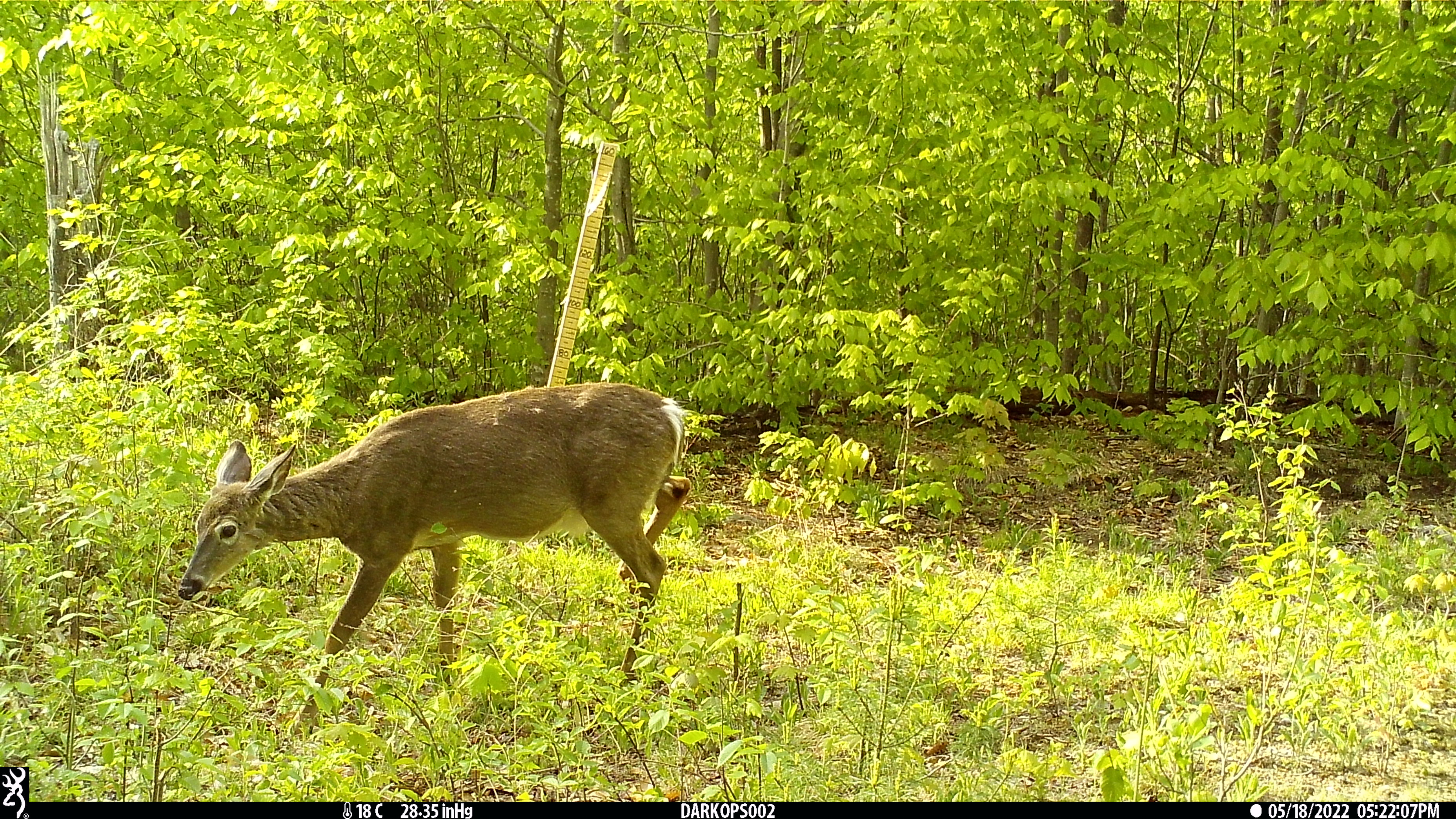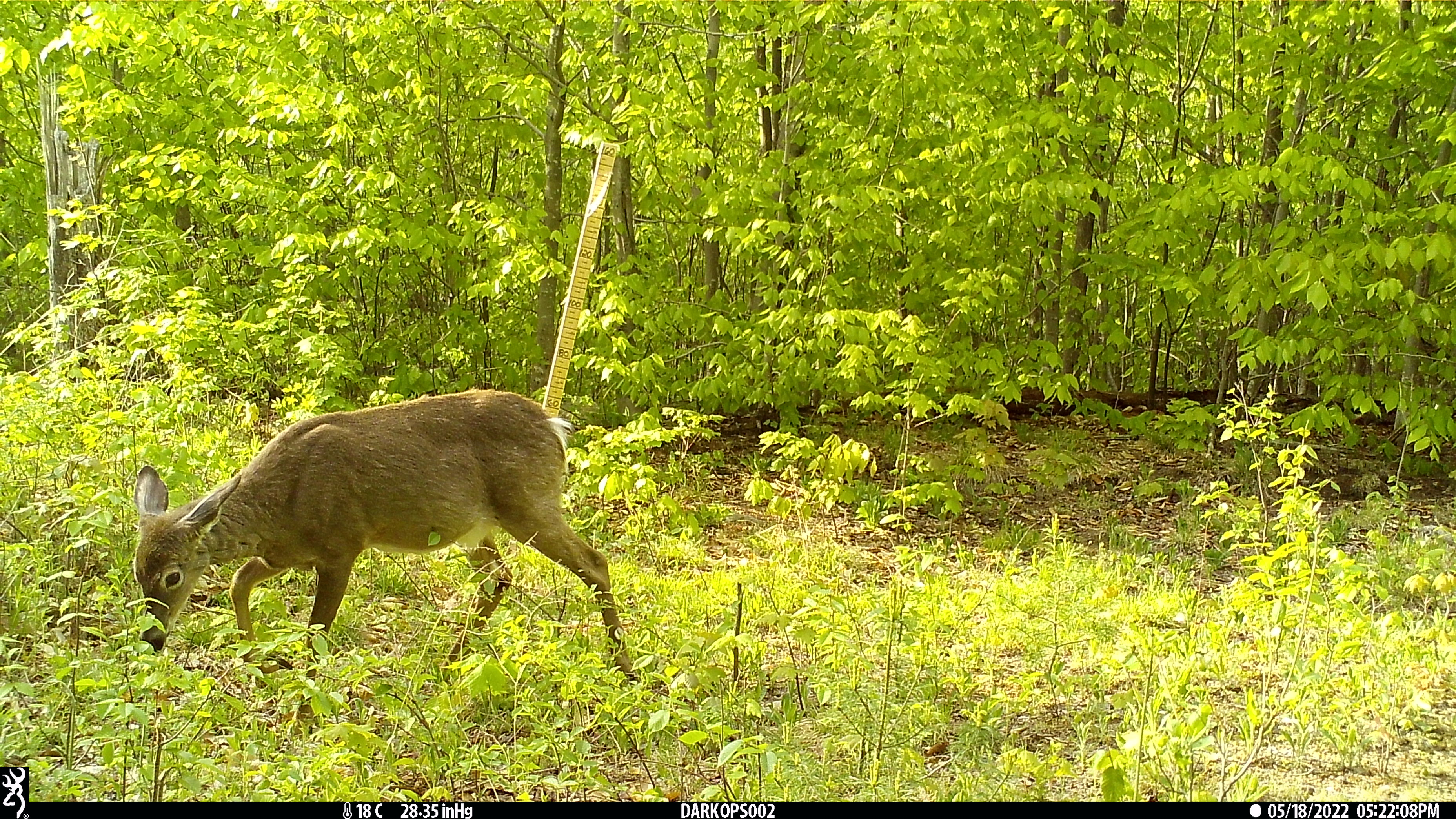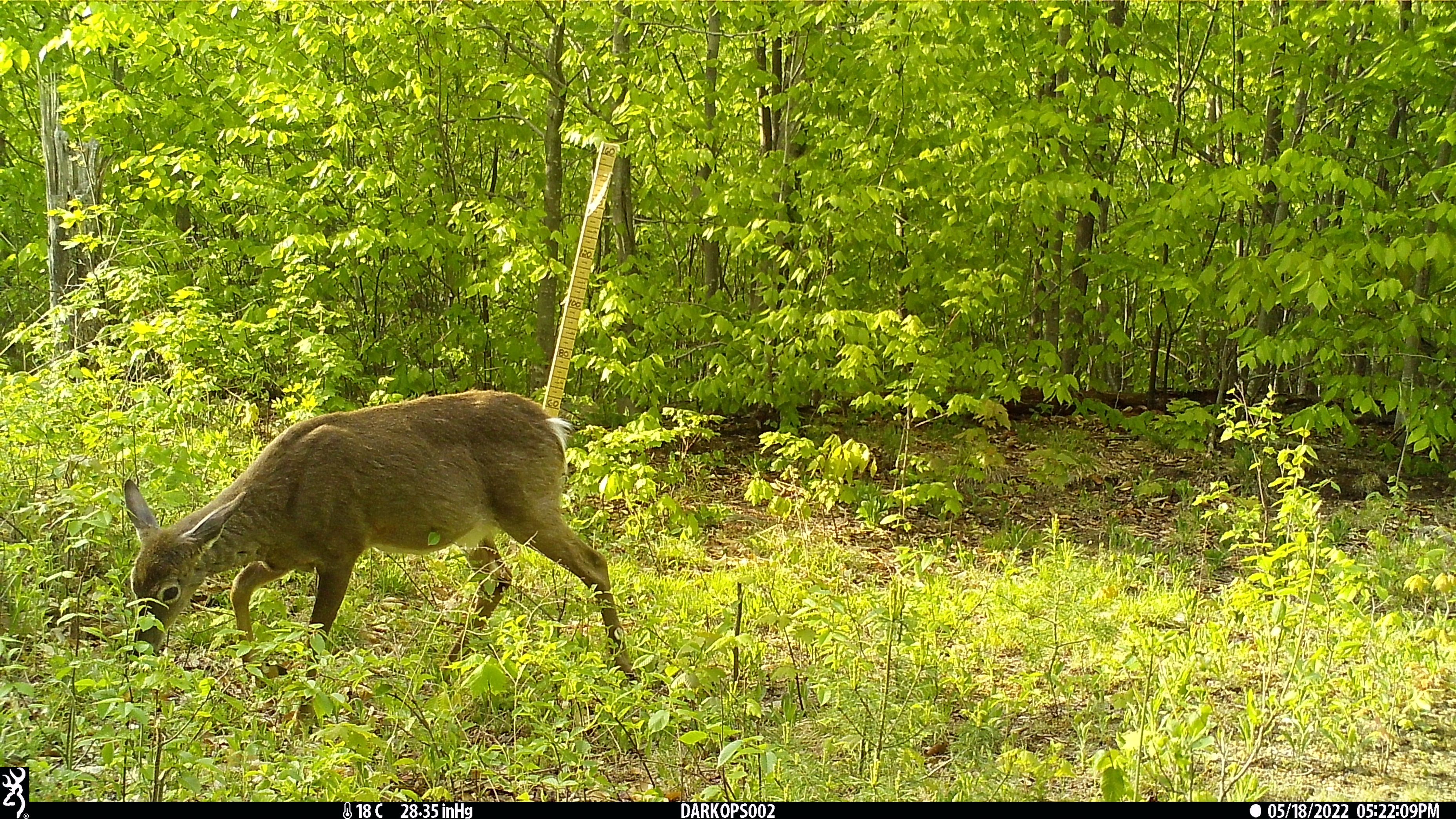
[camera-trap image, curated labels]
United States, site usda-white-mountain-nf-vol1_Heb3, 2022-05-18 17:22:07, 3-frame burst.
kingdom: Animalia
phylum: Chordata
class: Mammalia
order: Artiodactyla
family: Cervidae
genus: Odocoileus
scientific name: Odocoileus virginianus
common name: white-tailed deer